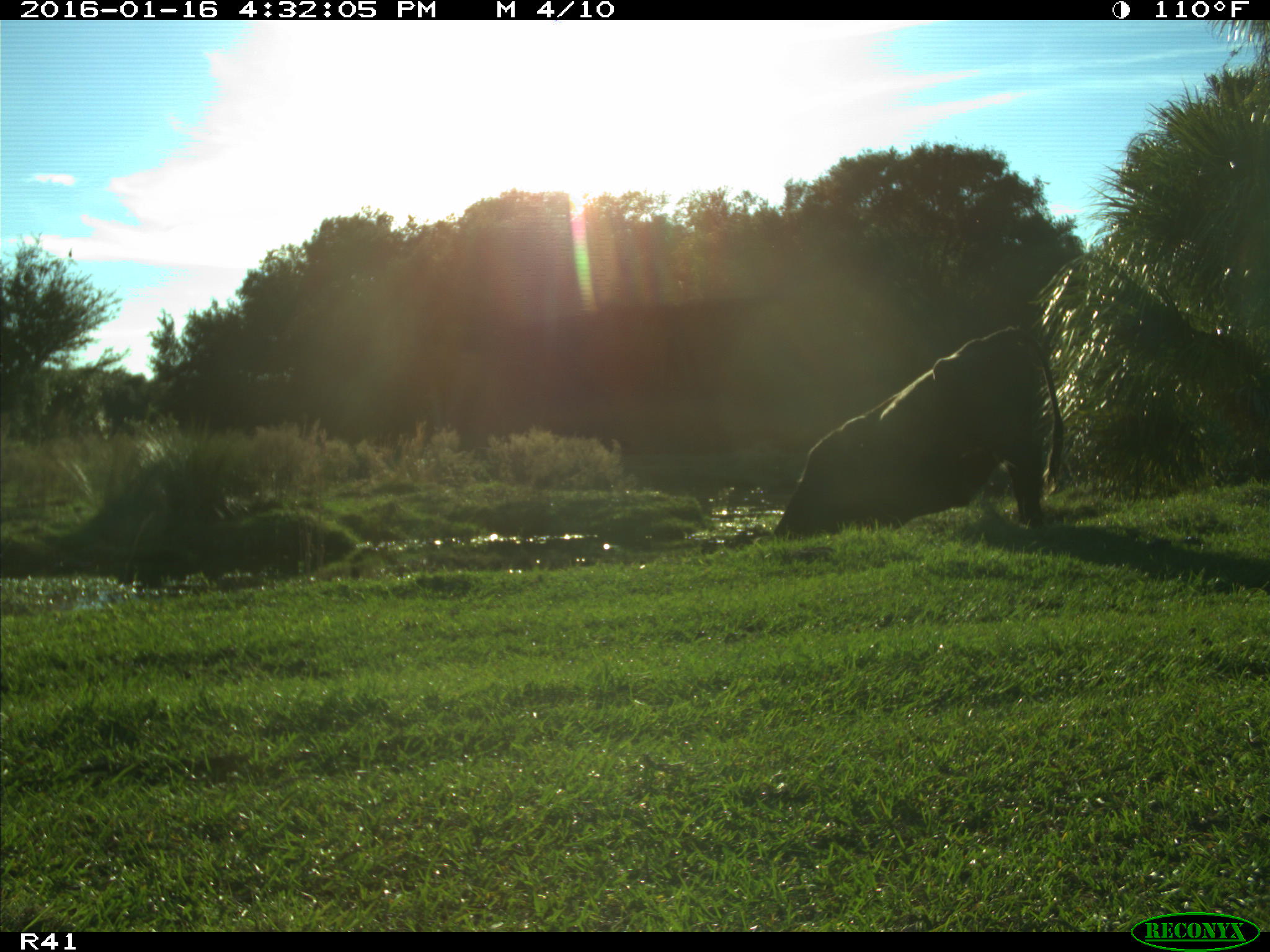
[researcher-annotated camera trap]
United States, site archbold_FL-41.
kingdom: Animalia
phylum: Chordata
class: Mammalia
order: Artiodactyla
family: Bovidae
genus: Bos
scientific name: Bos taurus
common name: domestic cow